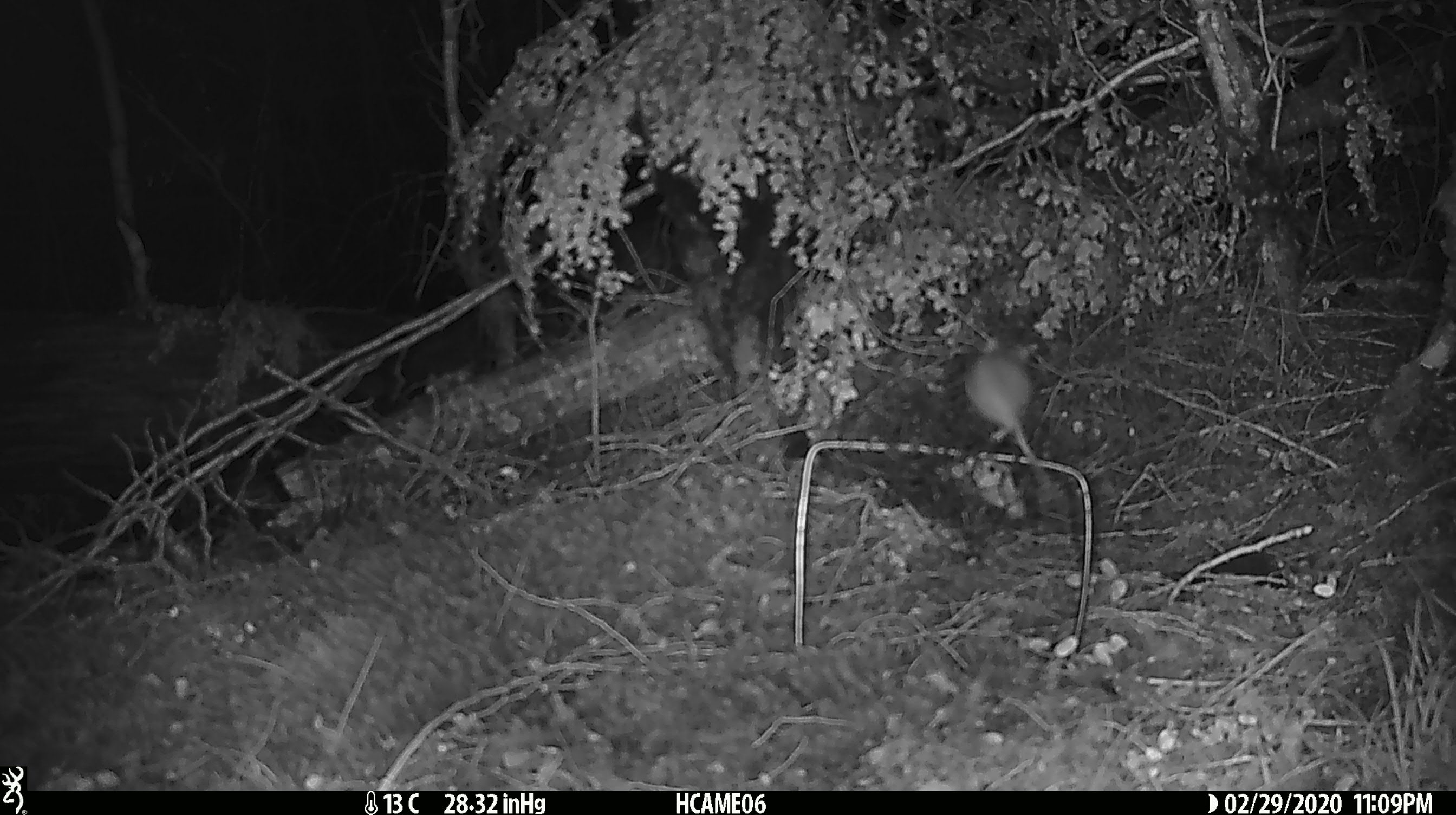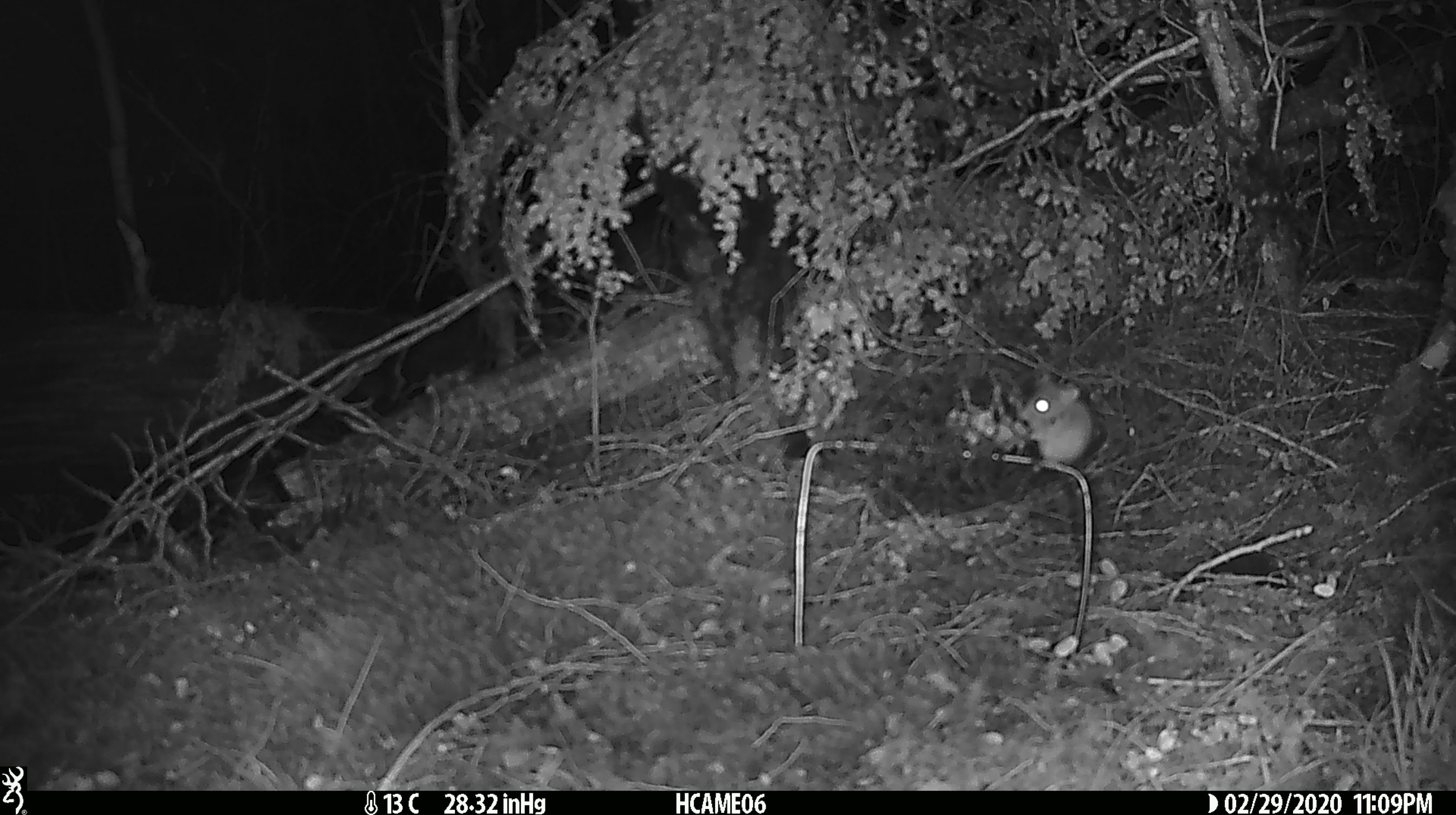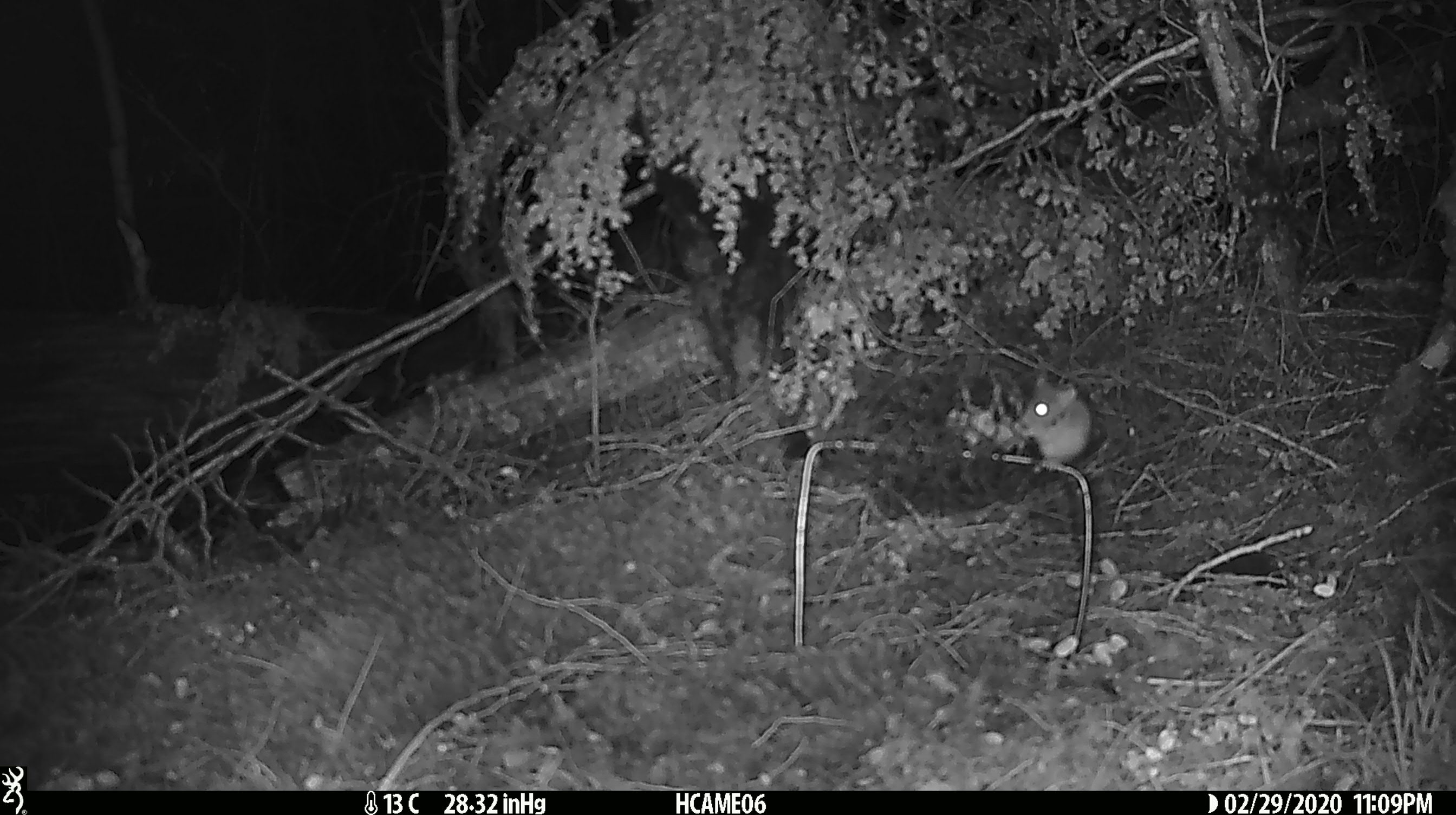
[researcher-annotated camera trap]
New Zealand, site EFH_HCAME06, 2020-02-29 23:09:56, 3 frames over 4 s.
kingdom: Animalia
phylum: Chordata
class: Mammalia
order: Rodentia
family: Muridae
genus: Mus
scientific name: Mus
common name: mouse